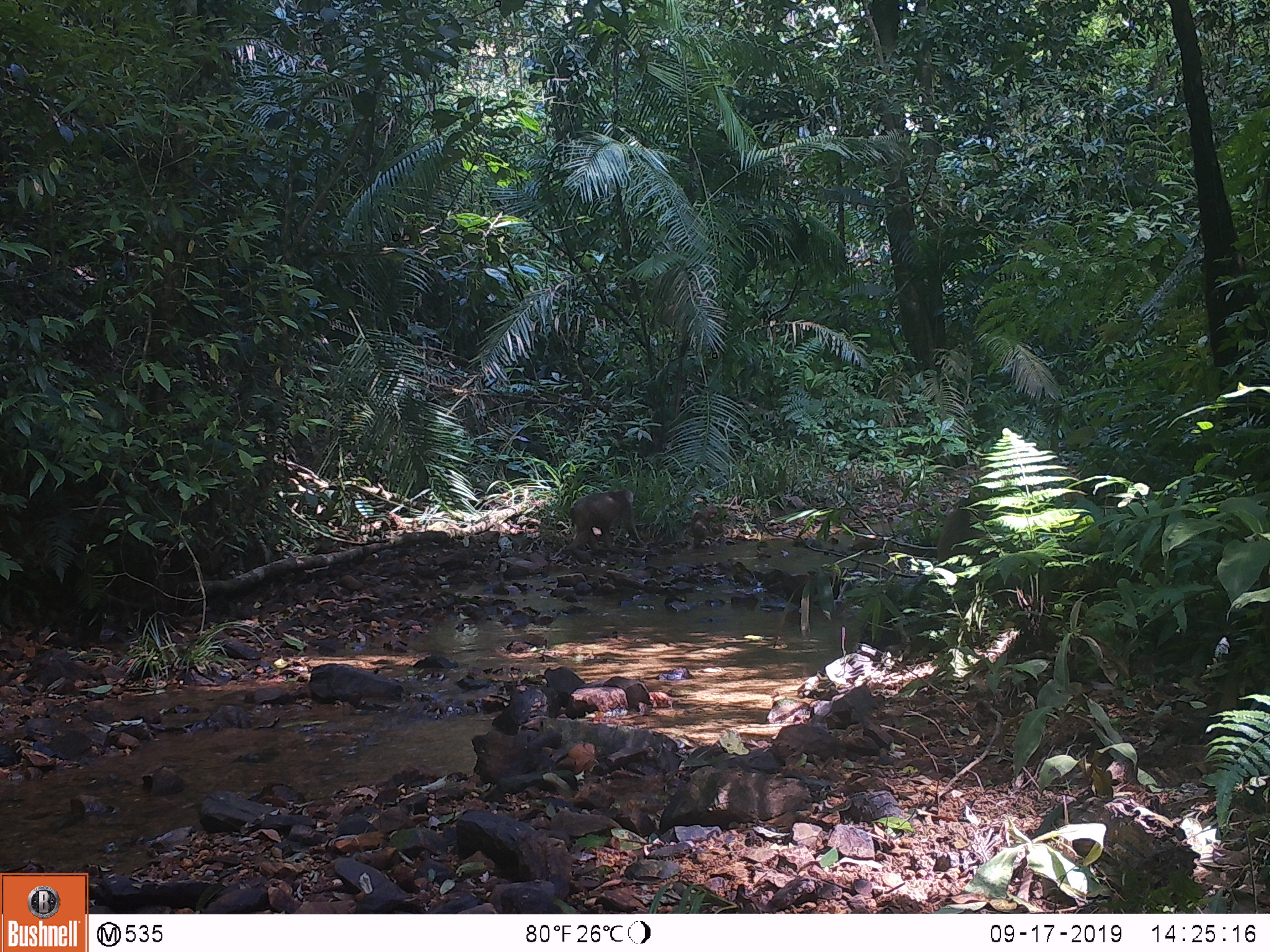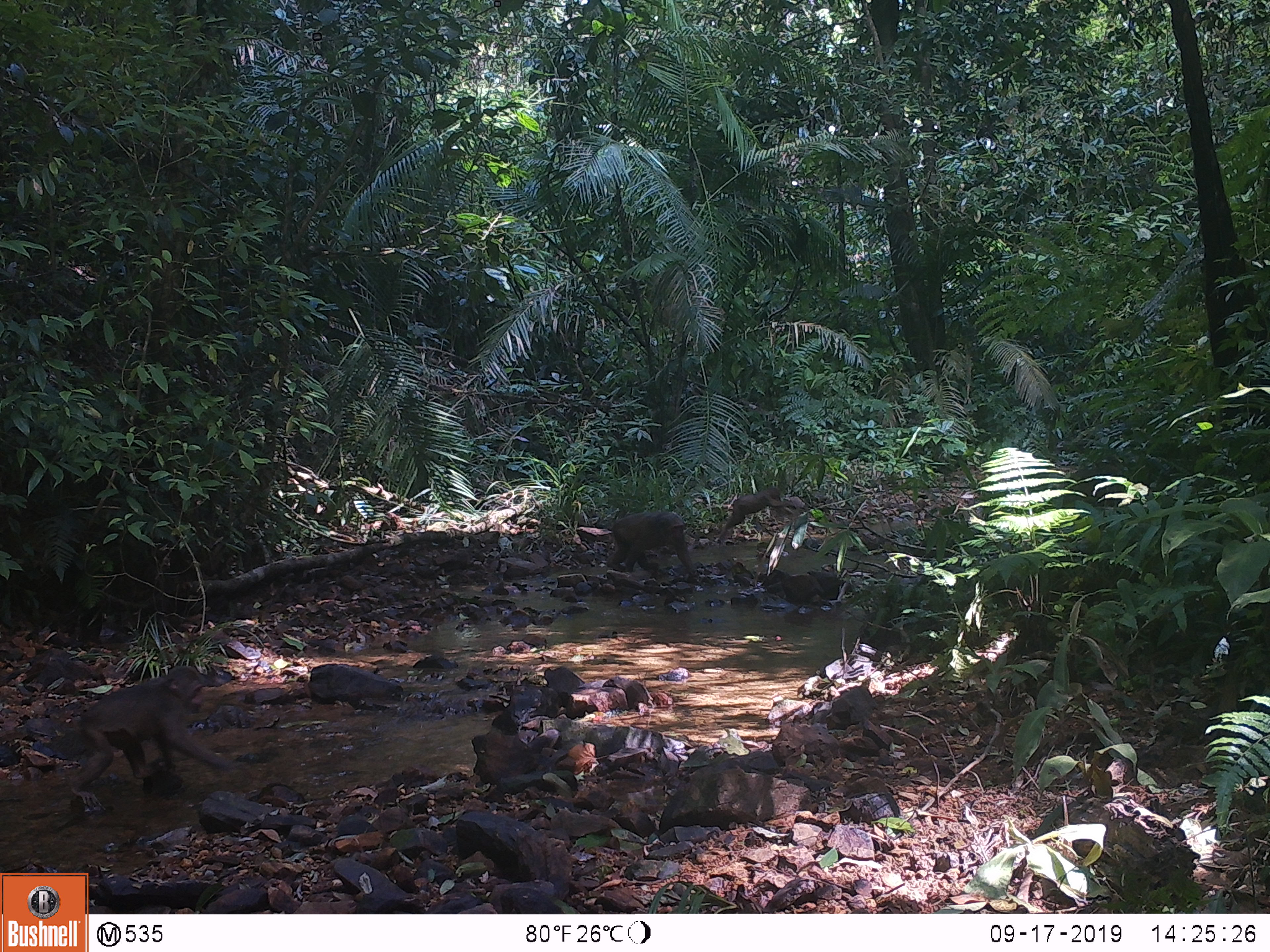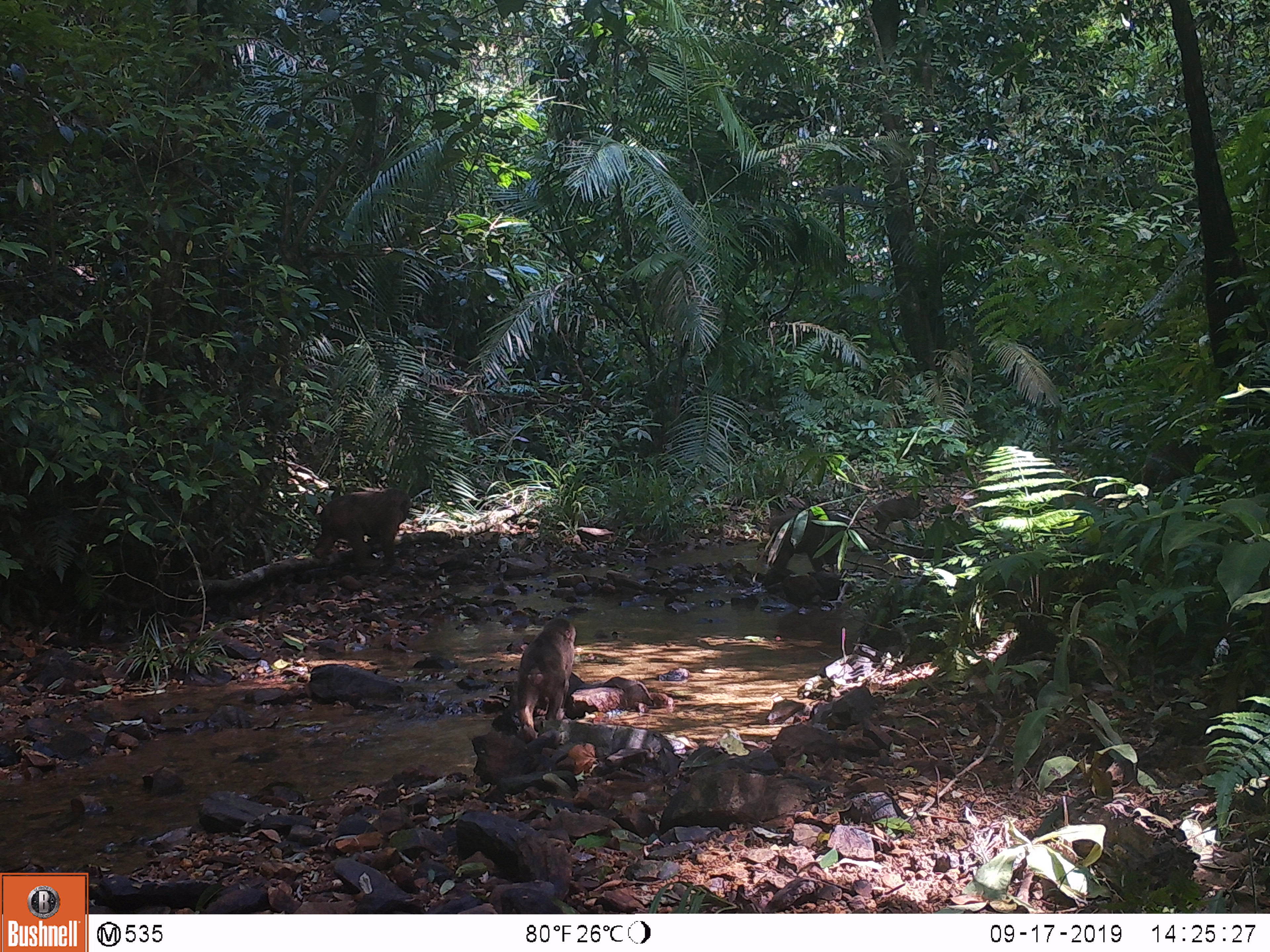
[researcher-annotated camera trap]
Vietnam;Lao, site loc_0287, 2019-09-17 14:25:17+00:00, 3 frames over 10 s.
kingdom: Animalia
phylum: Chordata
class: Mammalia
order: Primates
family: Cercopithecidae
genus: Macaca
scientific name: Macaca arctoides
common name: stump-tailed macaque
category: stump tailed macaque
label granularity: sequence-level